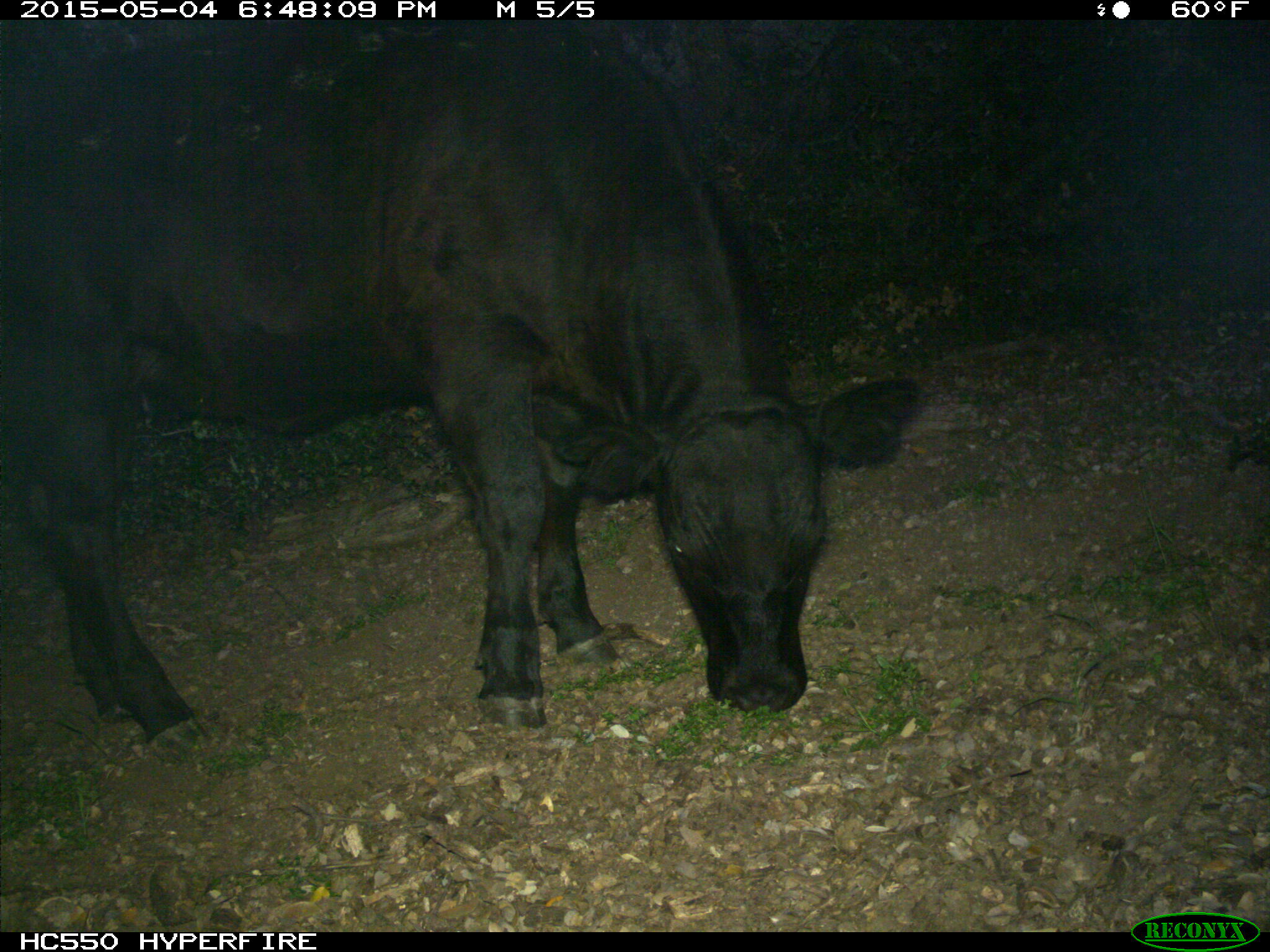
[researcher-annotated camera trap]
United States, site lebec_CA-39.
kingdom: Animalia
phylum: Chordata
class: Mammalia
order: Artiodactyla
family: Bovidae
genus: Bos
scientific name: Bos taurus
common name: domestic cow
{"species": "Bos taurus (domestic cow)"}